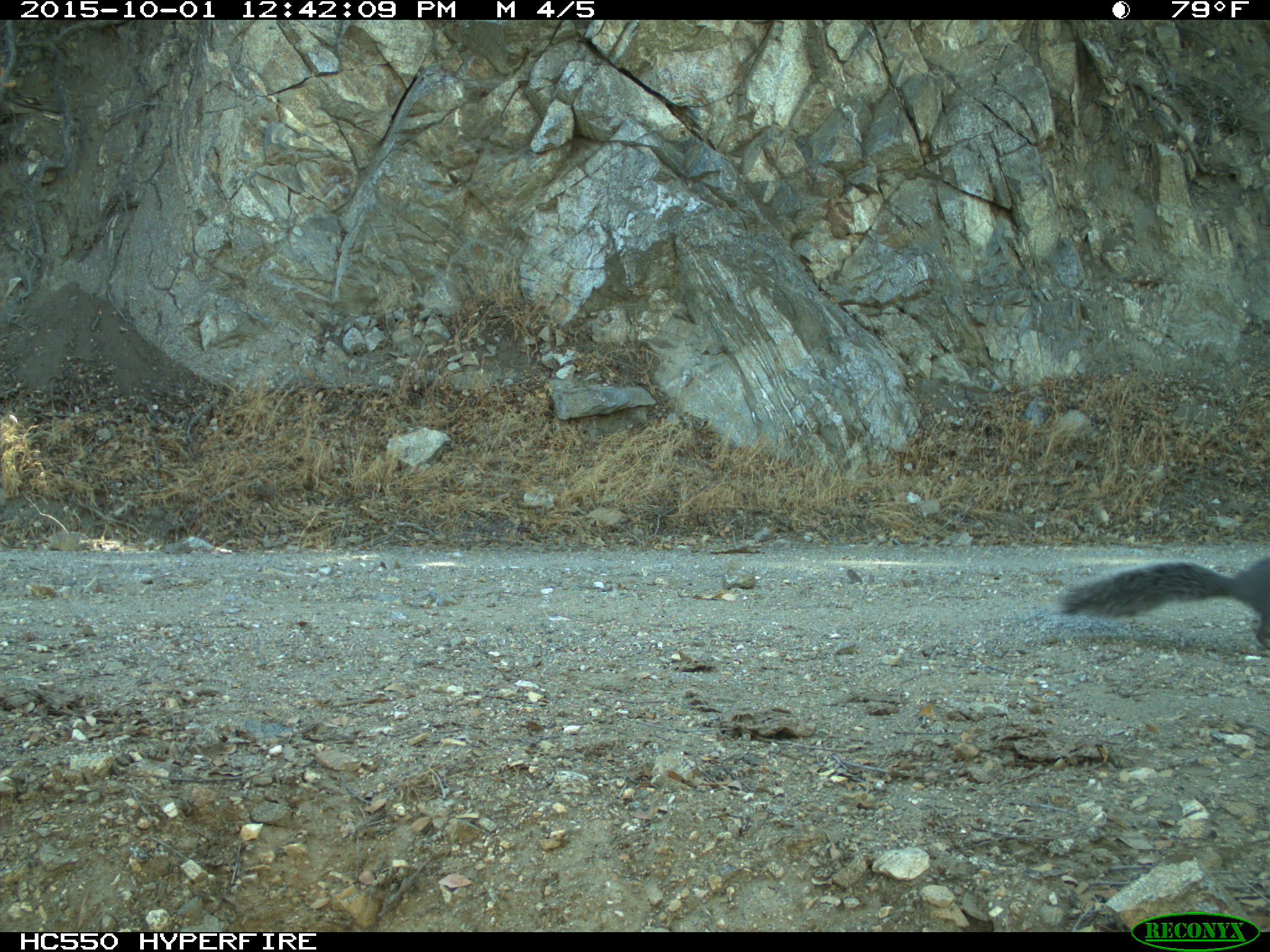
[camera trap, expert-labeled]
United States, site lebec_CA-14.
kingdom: Animalia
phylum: Chordata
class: Mammalia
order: Rodentia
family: Sciuridae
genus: Sciurus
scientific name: Sciurus carolinensis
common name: eastern gray squirrel